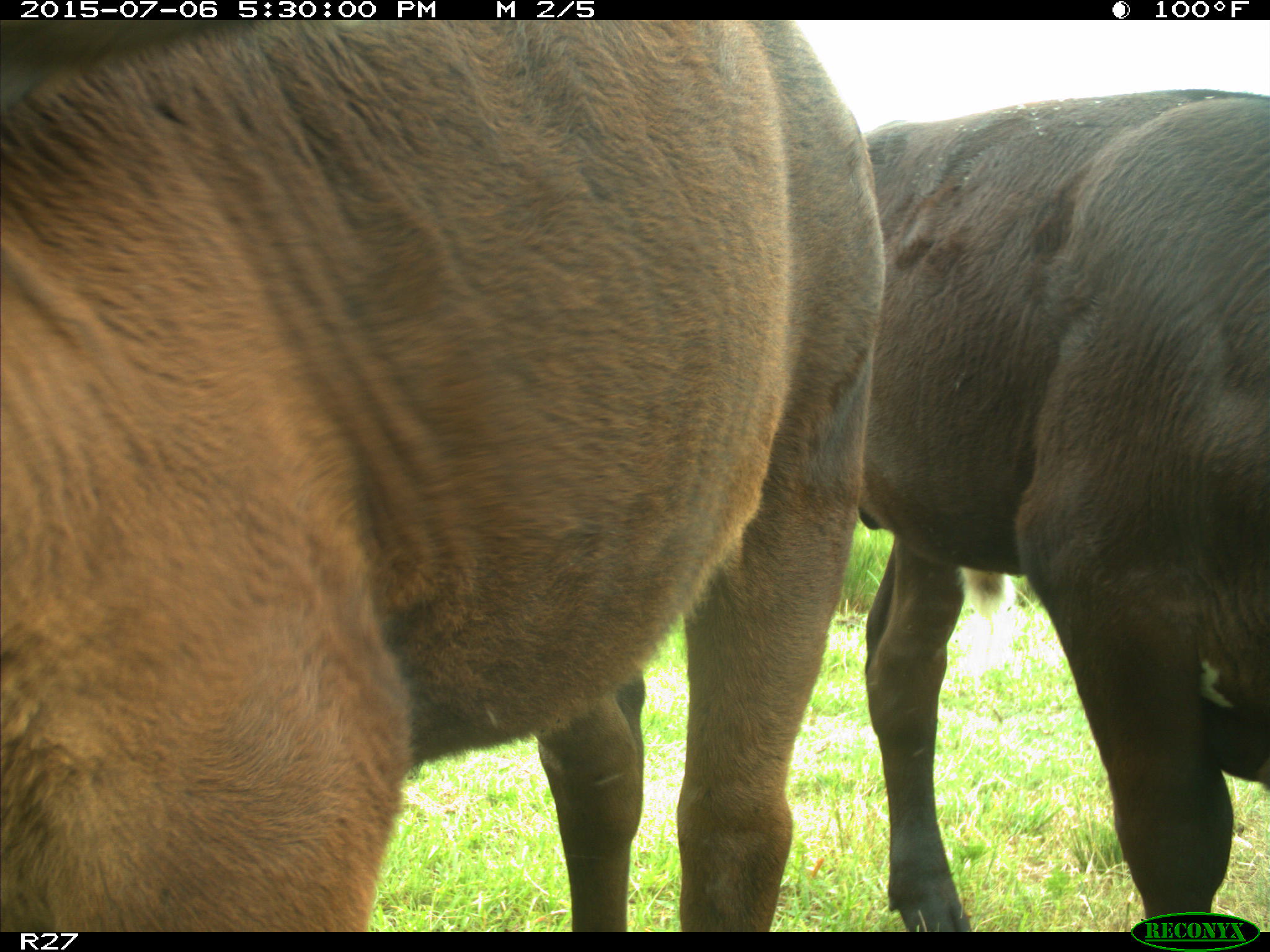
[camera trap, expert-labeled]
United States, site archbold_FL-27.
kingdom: Animalia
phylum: Chordata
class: Mammalia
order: Artiodactyla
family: Bovidae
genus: Bos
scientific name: Bos taurus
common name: domestic cow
Bos taurus (domestic cow).